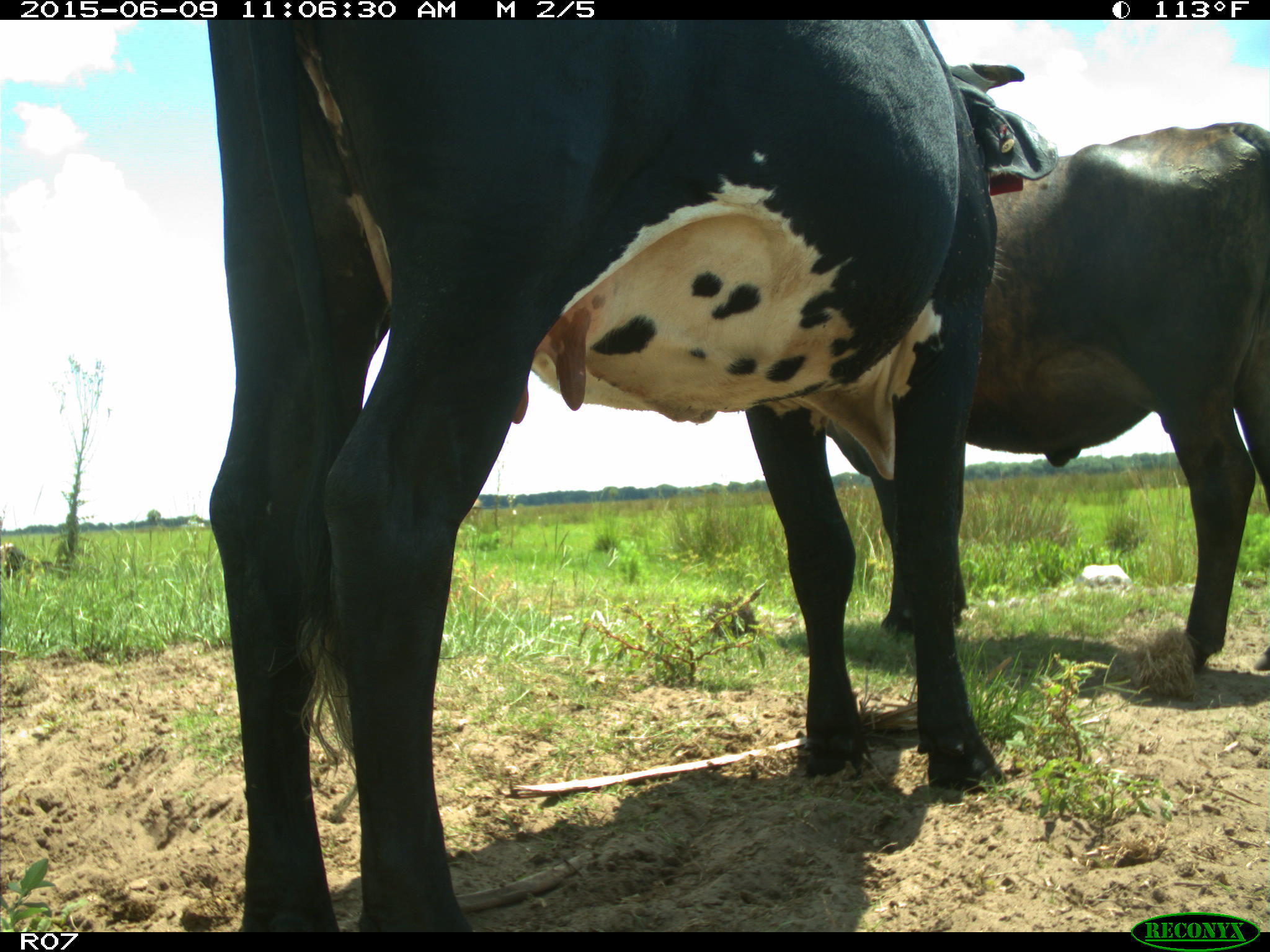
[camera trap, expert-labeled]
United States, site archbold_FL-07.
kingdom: Animalia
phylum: Chordata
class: Mammalia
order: Artiodactyla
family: Bovidae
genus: Bos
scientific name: Bos taurus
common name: domestic cow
Bos taurus (domestic cow).